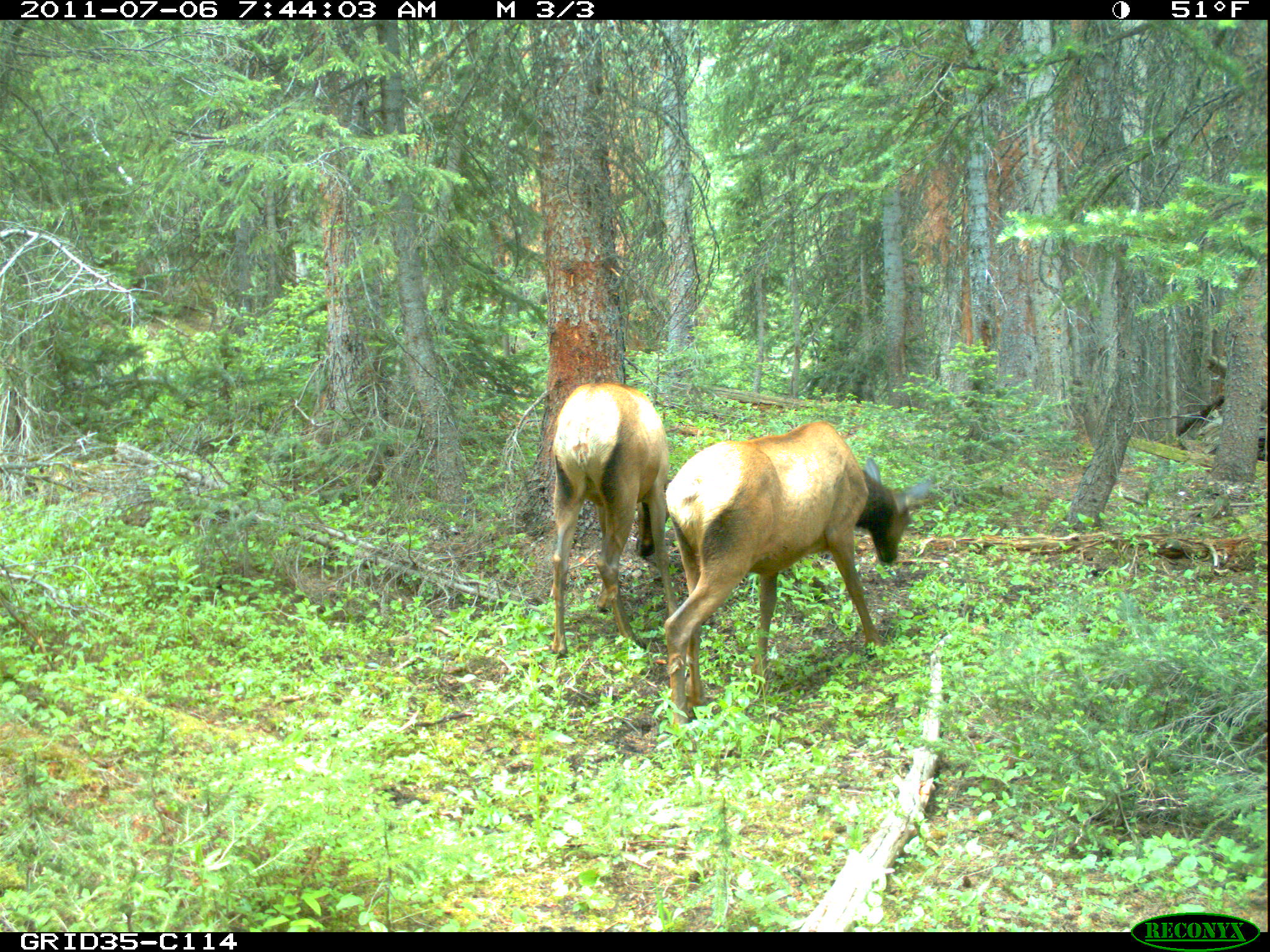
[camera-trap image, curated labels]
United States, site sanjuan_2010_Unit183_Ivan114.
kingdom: Animalia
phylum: Chordata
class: Mammalia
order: Artiodactyla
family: Cervidae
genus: Cervus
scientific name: Cervus elaphus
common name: red deer